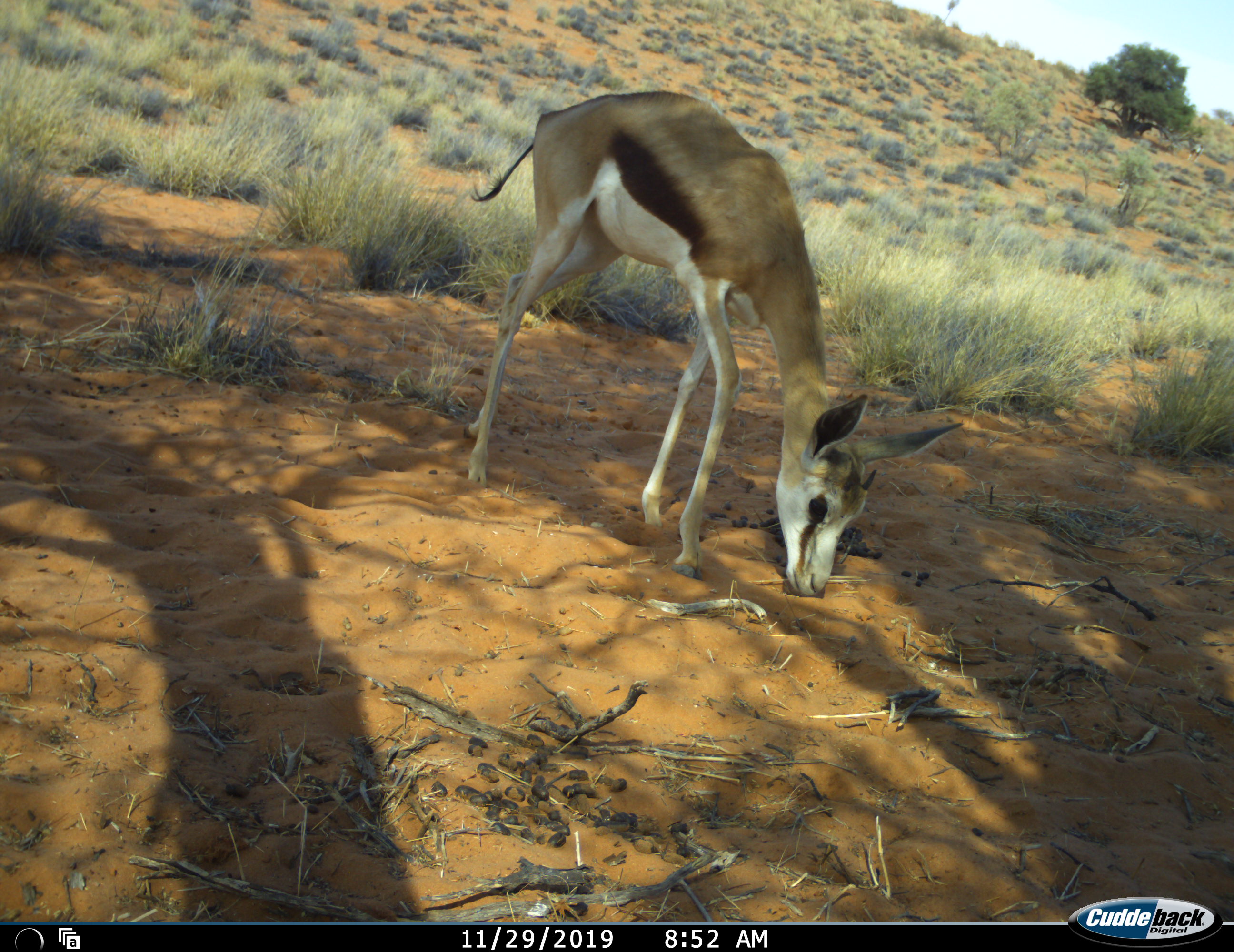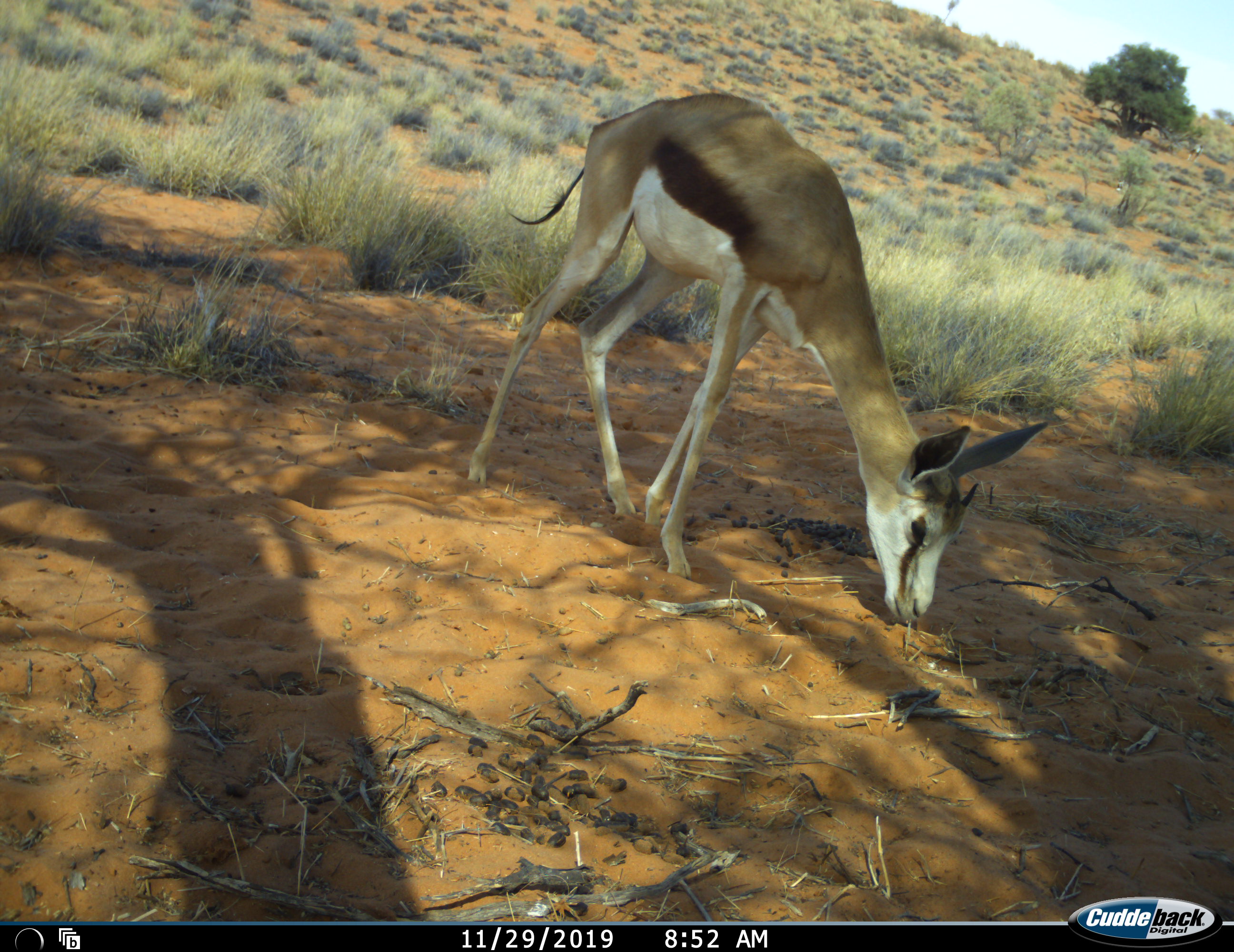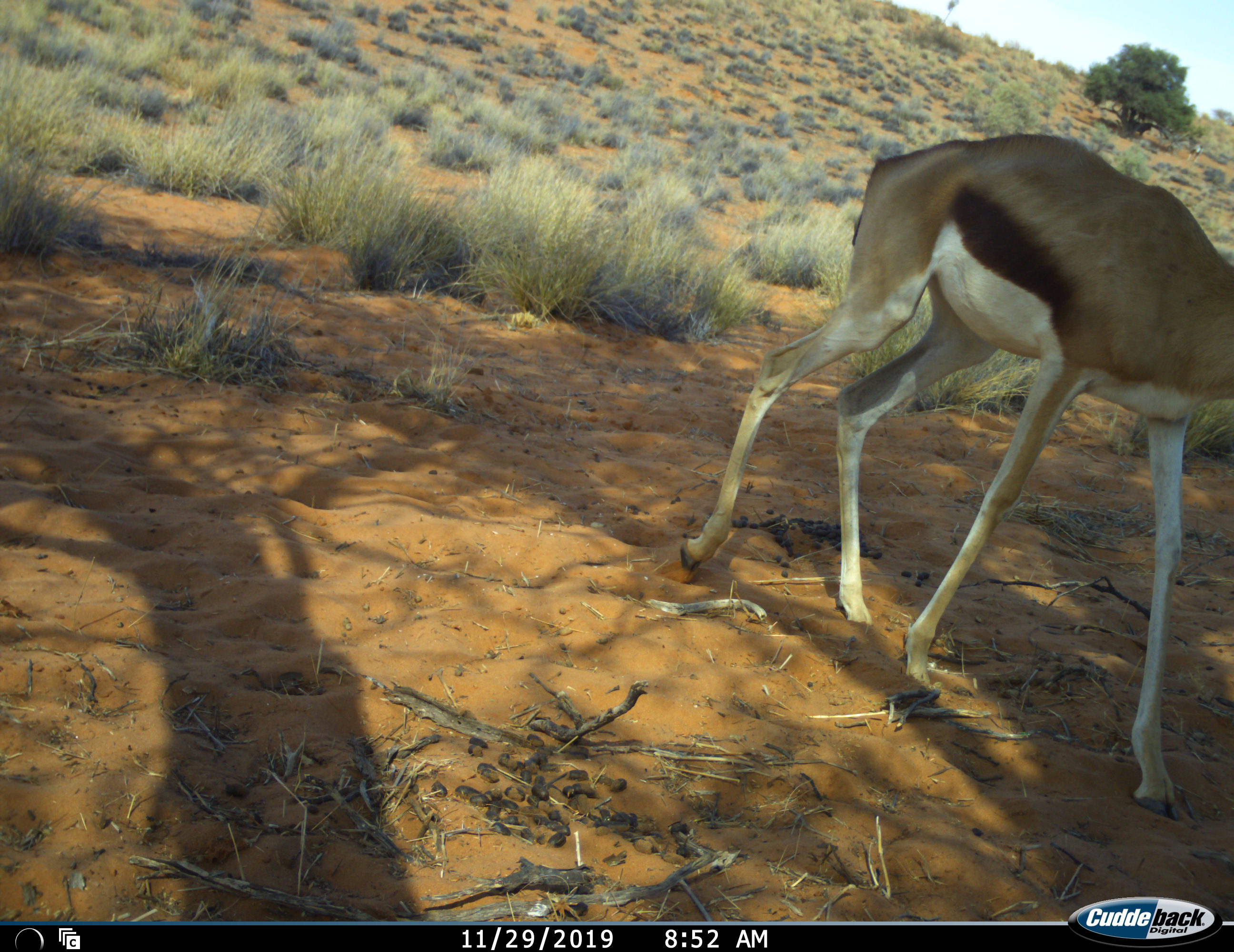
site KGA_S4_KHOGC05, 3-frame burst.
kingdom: Animalia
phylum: Chordata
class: Mammalia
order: Artiodactyla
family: Bovidae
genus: Antidorcas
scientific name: Antidorcas marsupialis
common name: springbok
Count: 1.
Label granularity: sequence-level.